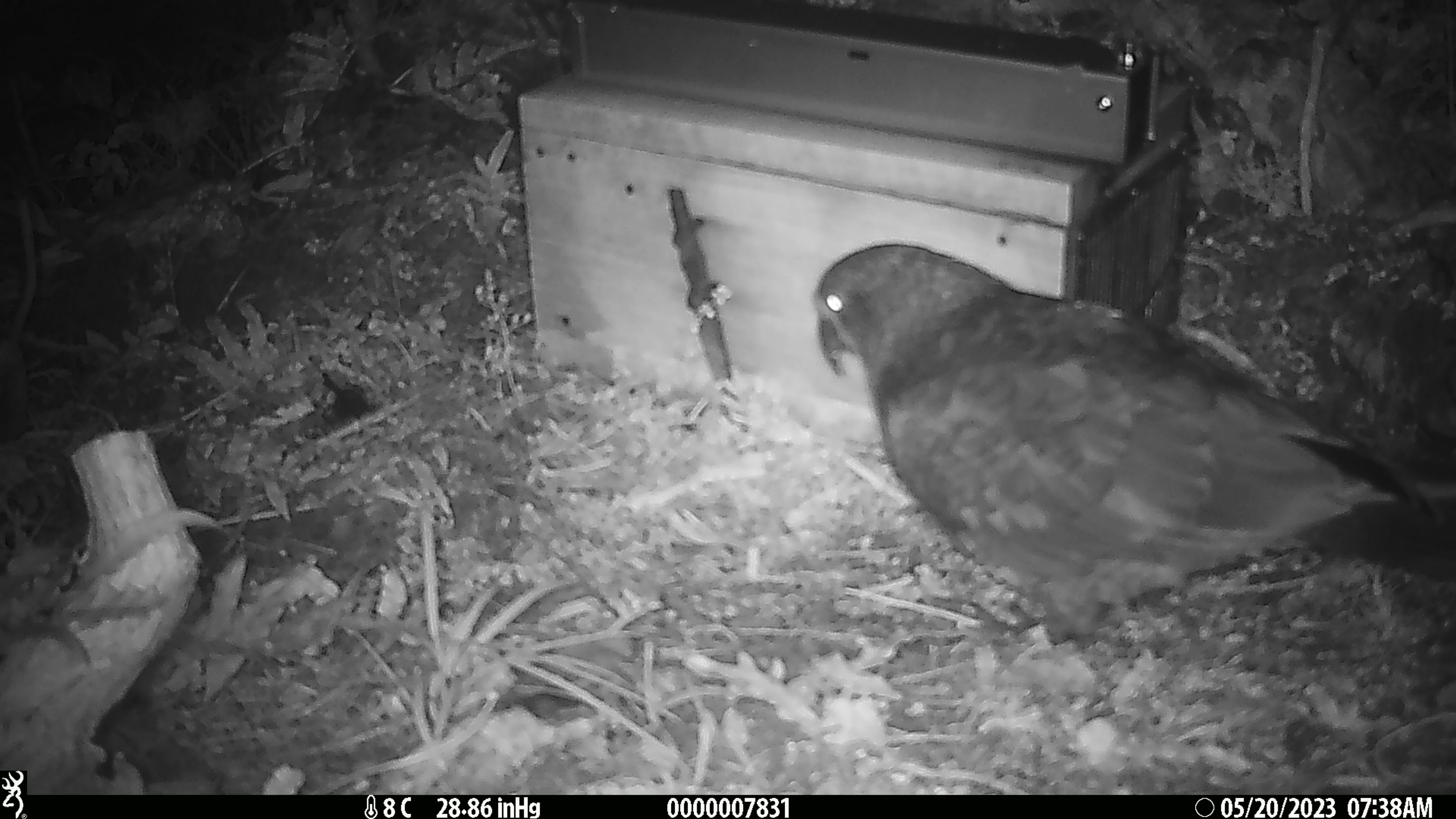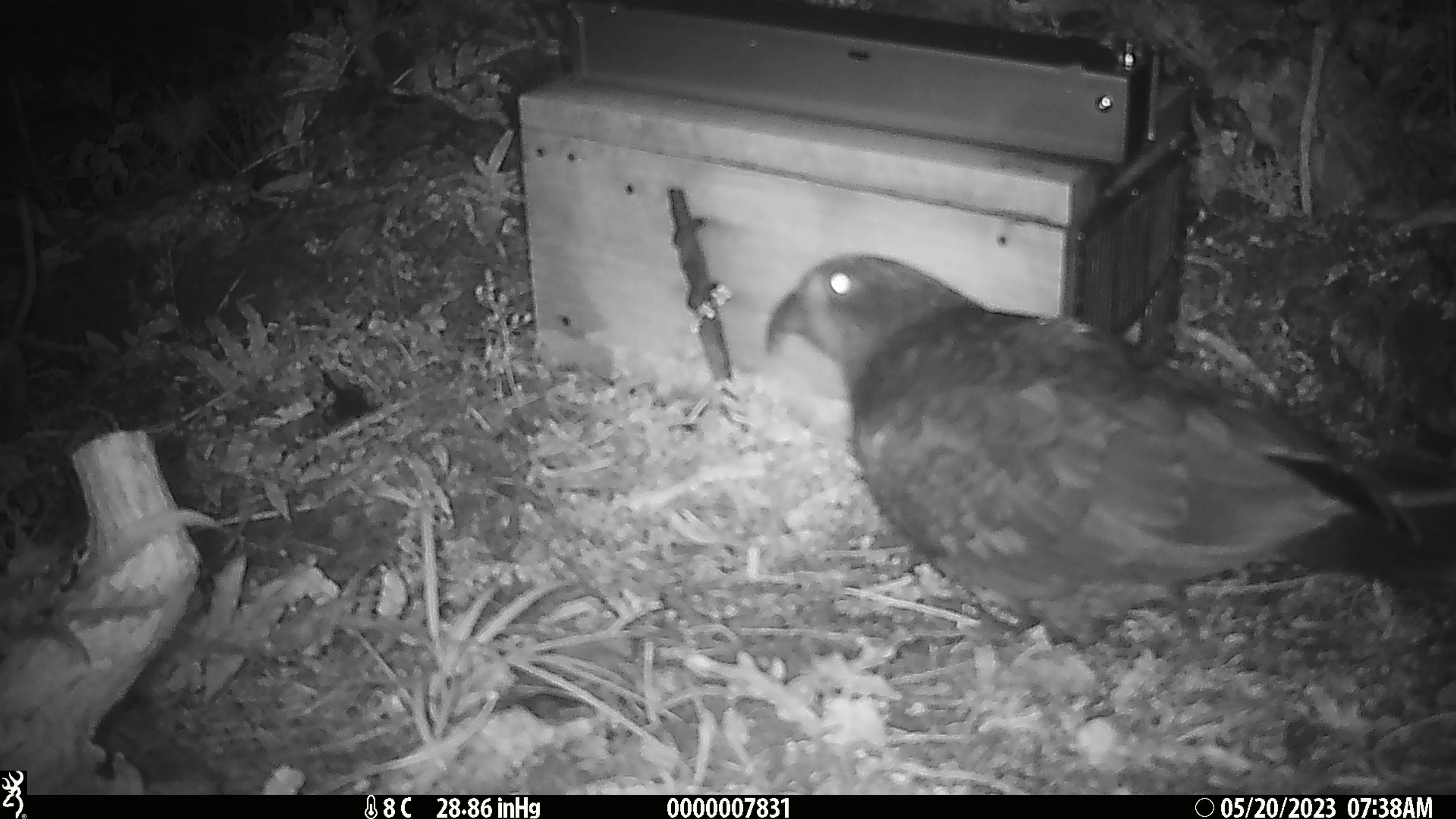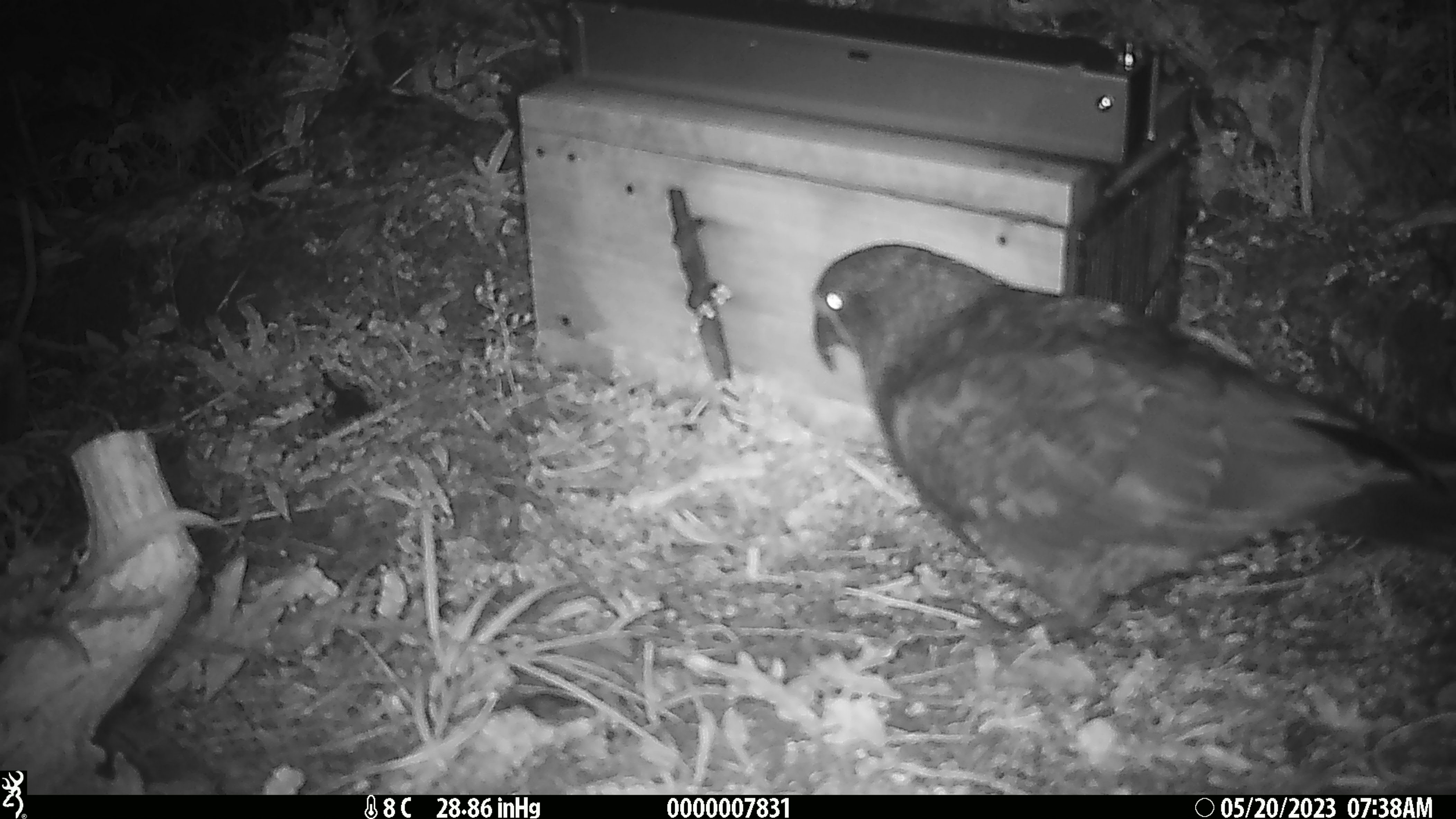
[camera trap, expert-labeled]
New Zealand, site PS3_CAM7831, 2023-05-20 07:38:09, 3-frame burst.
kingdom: Animalia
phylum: Chordata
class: Aves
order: Psittaciformes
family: Strigopidae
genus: Nestor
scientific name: Nestor notabilis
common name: kea